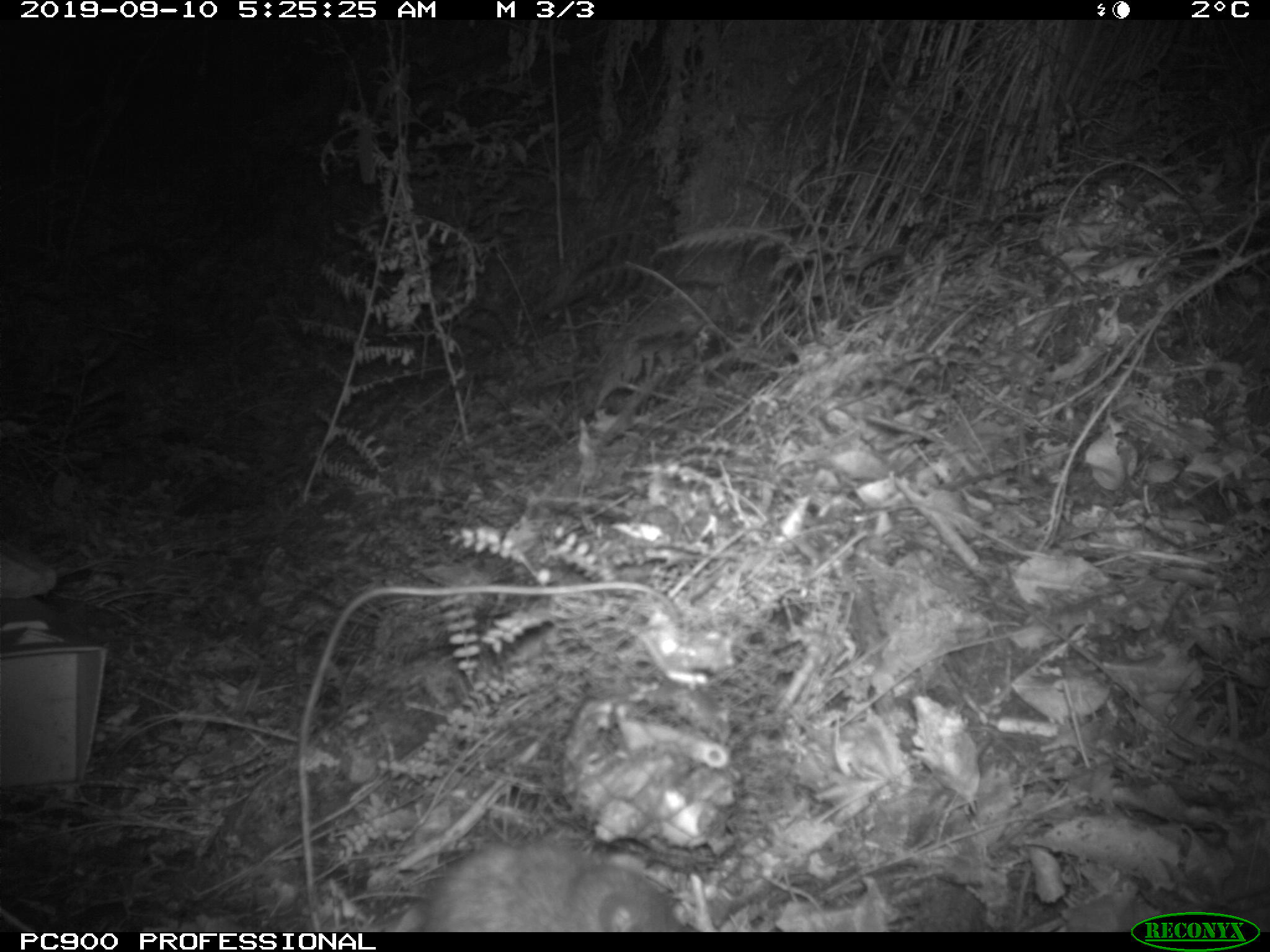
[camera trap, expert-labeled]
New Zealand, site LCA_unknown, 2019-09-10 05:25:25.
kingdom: Animalia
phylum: Chordata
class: Mammalia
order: Rodentia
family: Muridae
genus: Rattus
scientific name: Rattus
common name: rat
Rat (Rattus).